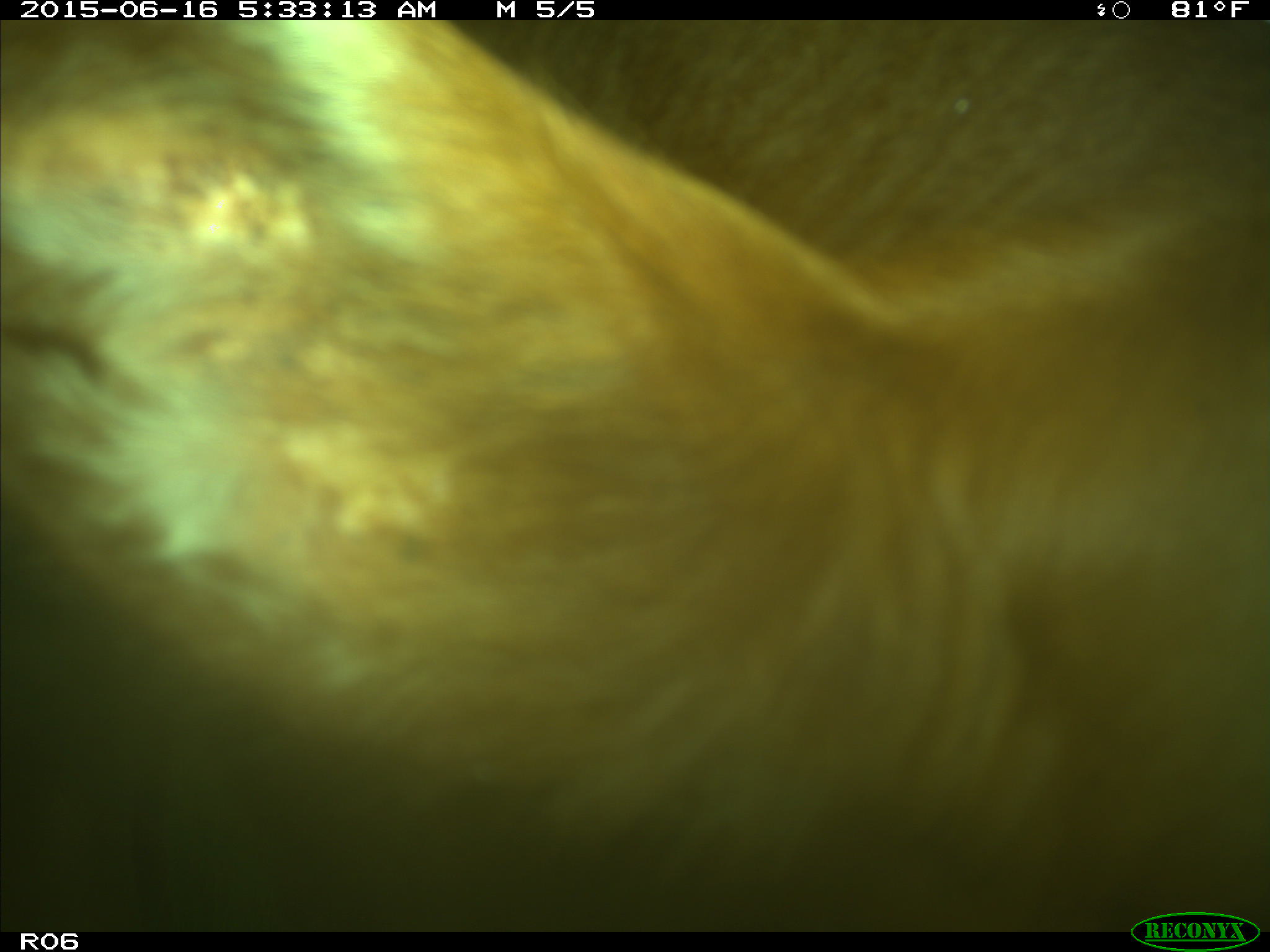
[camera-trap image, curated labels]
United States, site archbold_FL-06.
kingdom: Animalia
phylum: Chordata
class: Mammalia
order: Artiodactyla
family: Bovidae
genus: Bos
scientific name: Bos taurus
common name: domestic cow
Bos taurus (domestic cow).